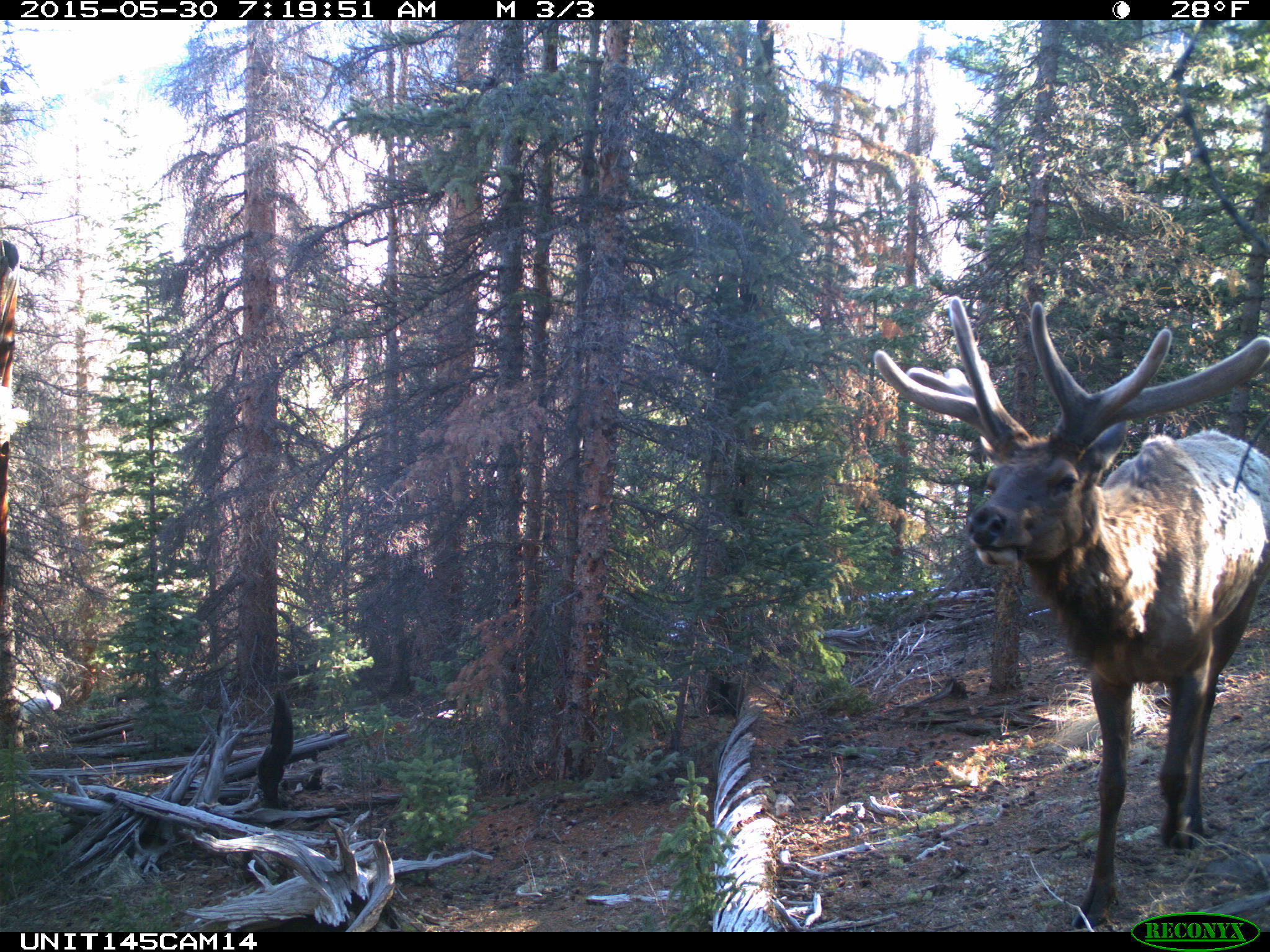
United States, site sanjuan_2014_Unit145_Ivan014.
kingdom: Animalia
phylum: Chordata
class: Mammalia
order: Artiodactyla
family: Cervidae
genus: Cervus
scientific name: Cervus elaphus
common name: red deer